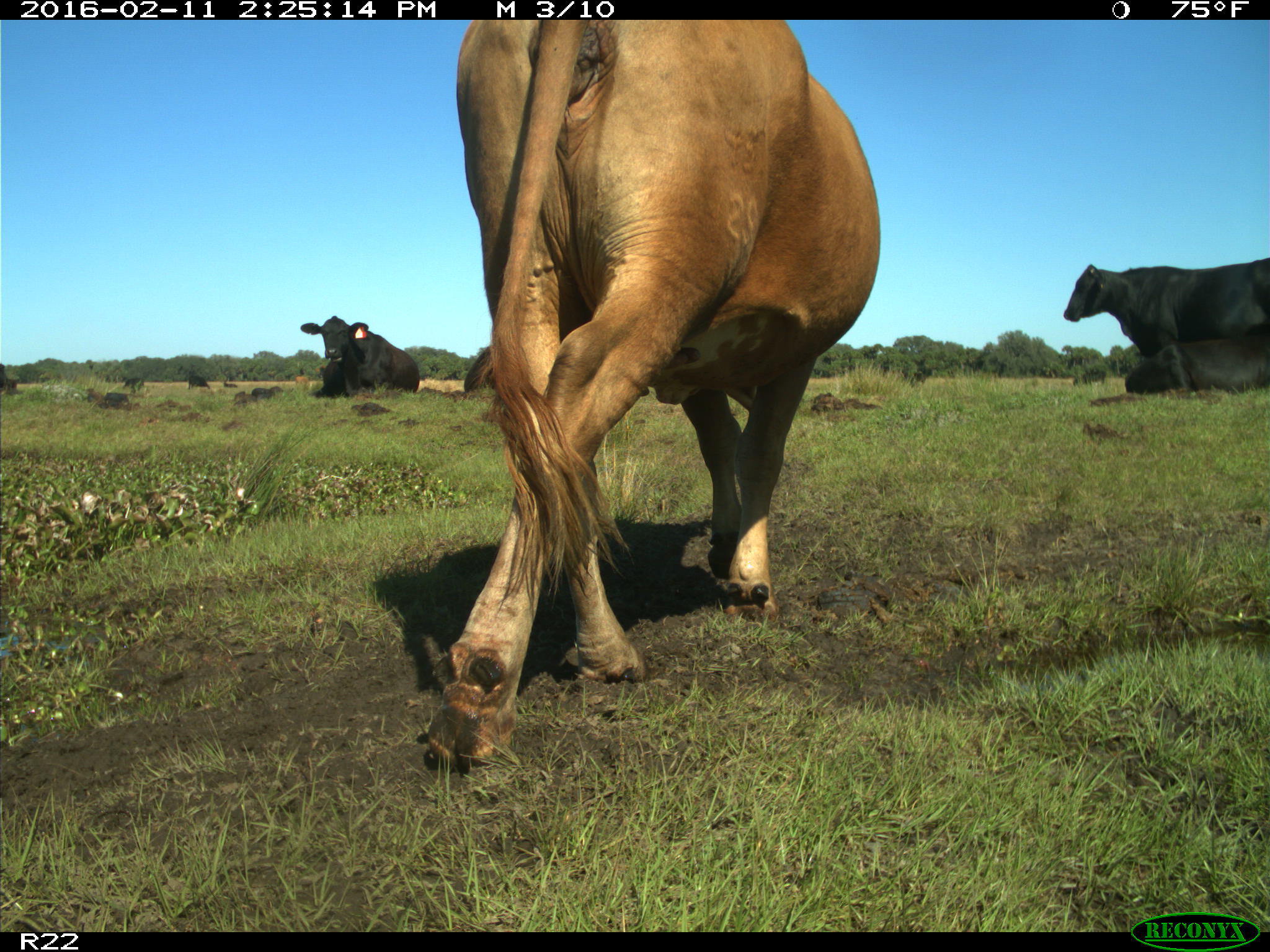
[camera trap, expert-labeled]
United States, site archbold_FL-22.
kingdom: Animalia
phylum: Chordata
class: Mammalia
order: Artiodactyla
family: Bovidae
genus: Bos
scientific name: Bos taurus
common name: domestic cow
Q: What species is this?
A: Bos taurus (domestic cow).